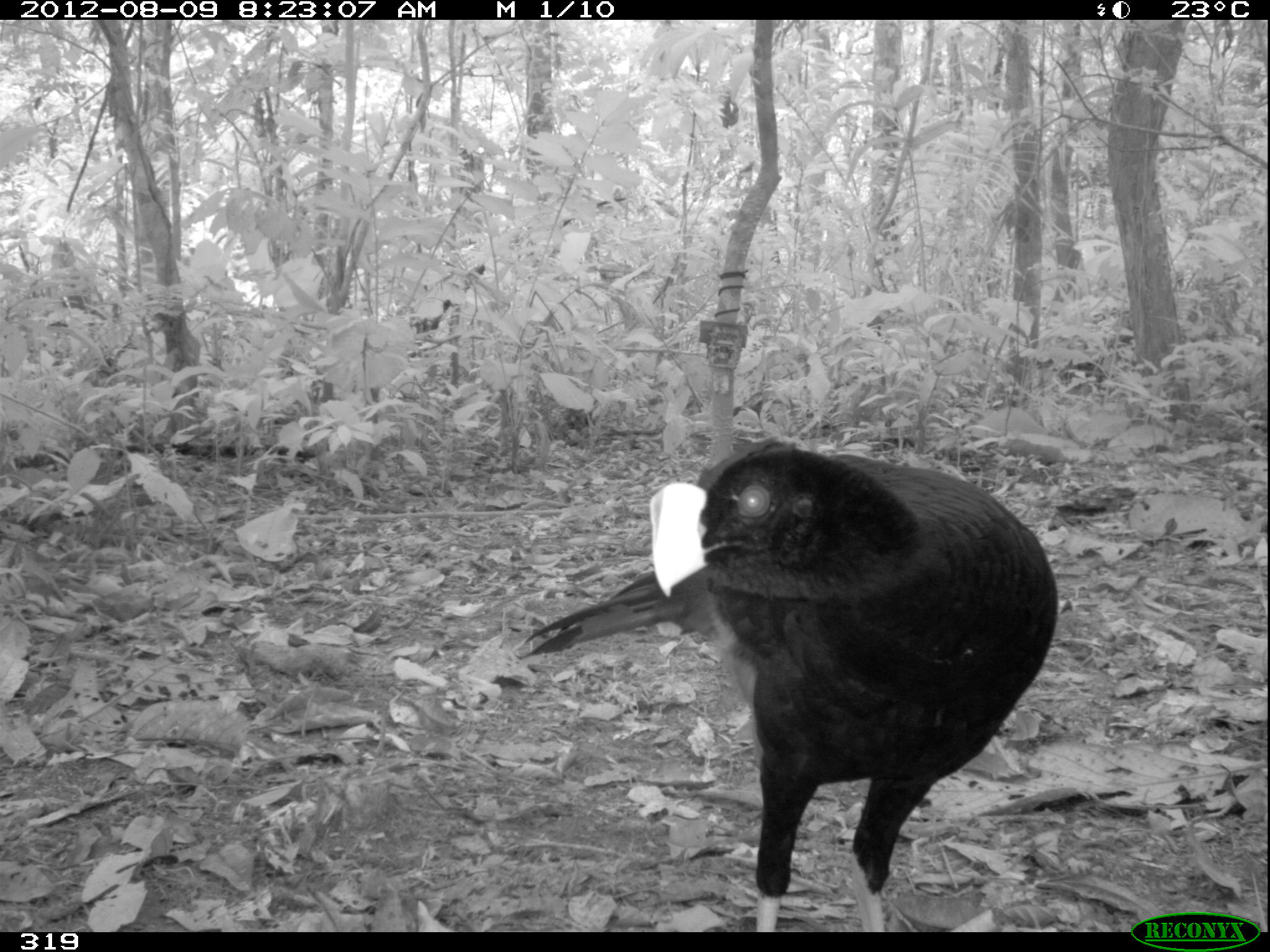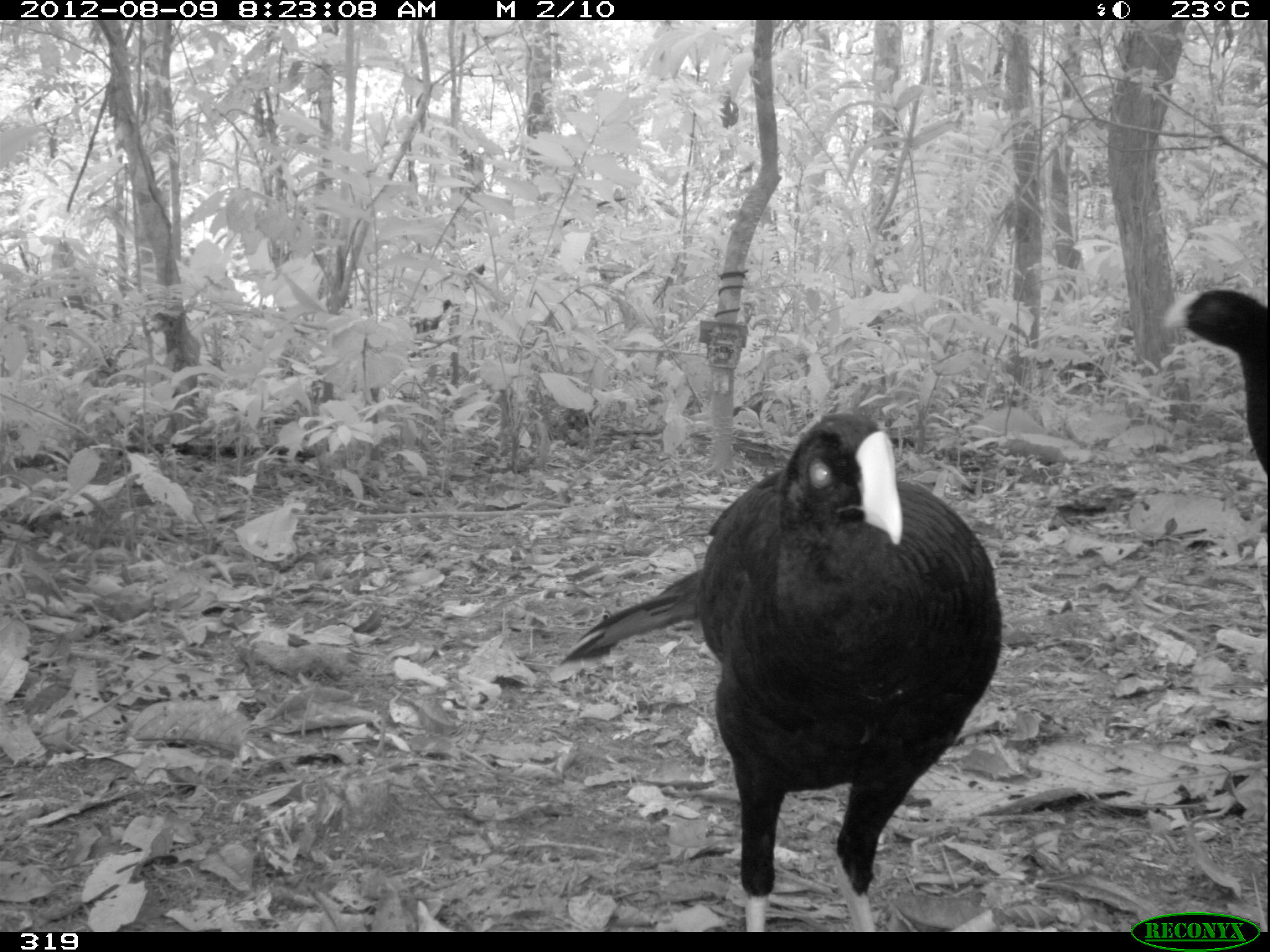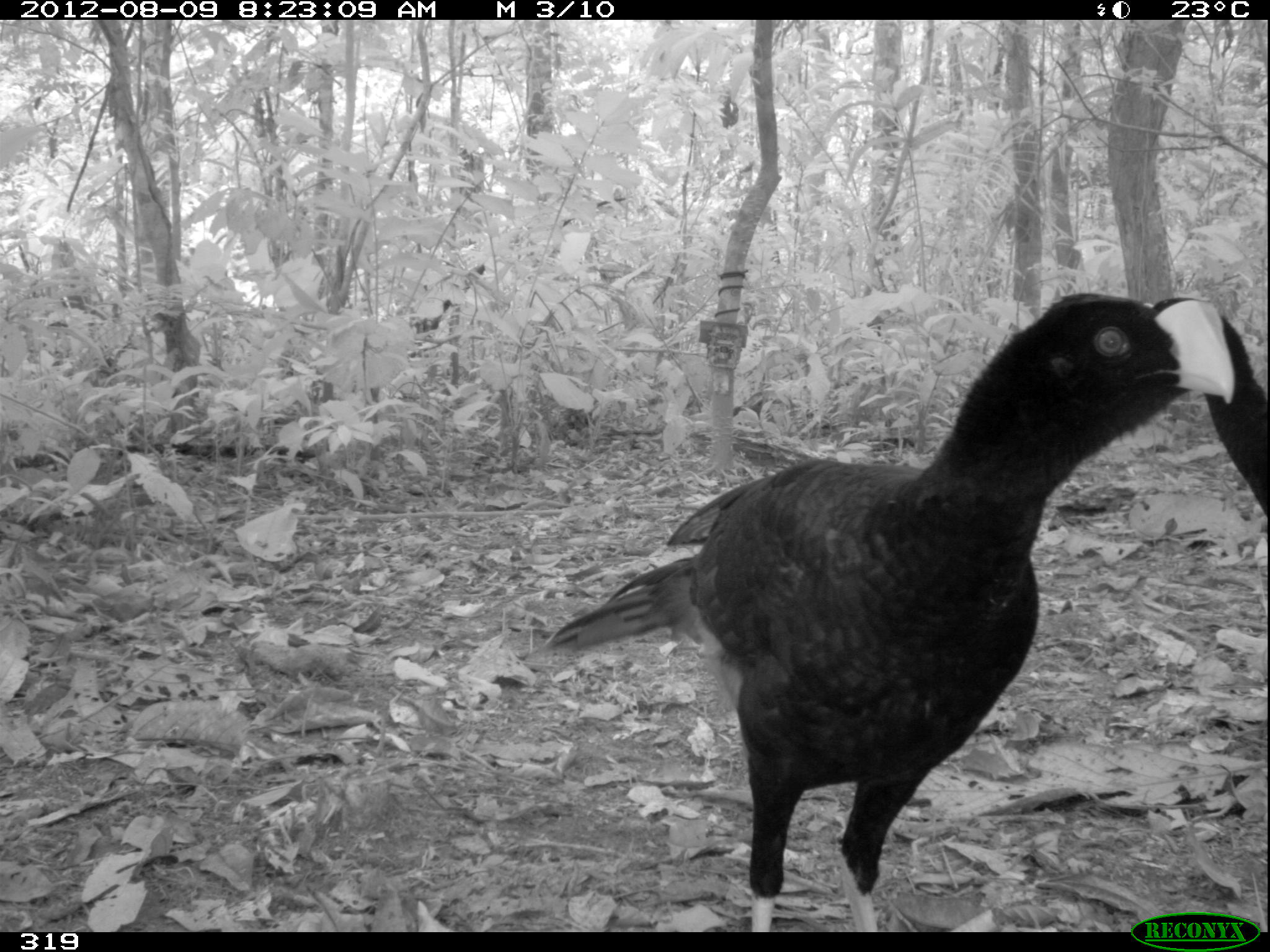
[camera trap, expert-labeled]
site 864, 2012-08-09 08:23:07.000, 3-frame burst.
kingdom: Animalia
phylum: Chordata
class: Aves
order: Galliformes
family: Cracidae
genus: Mitu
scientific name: Mitu tuberosum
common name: razor-billed curassow